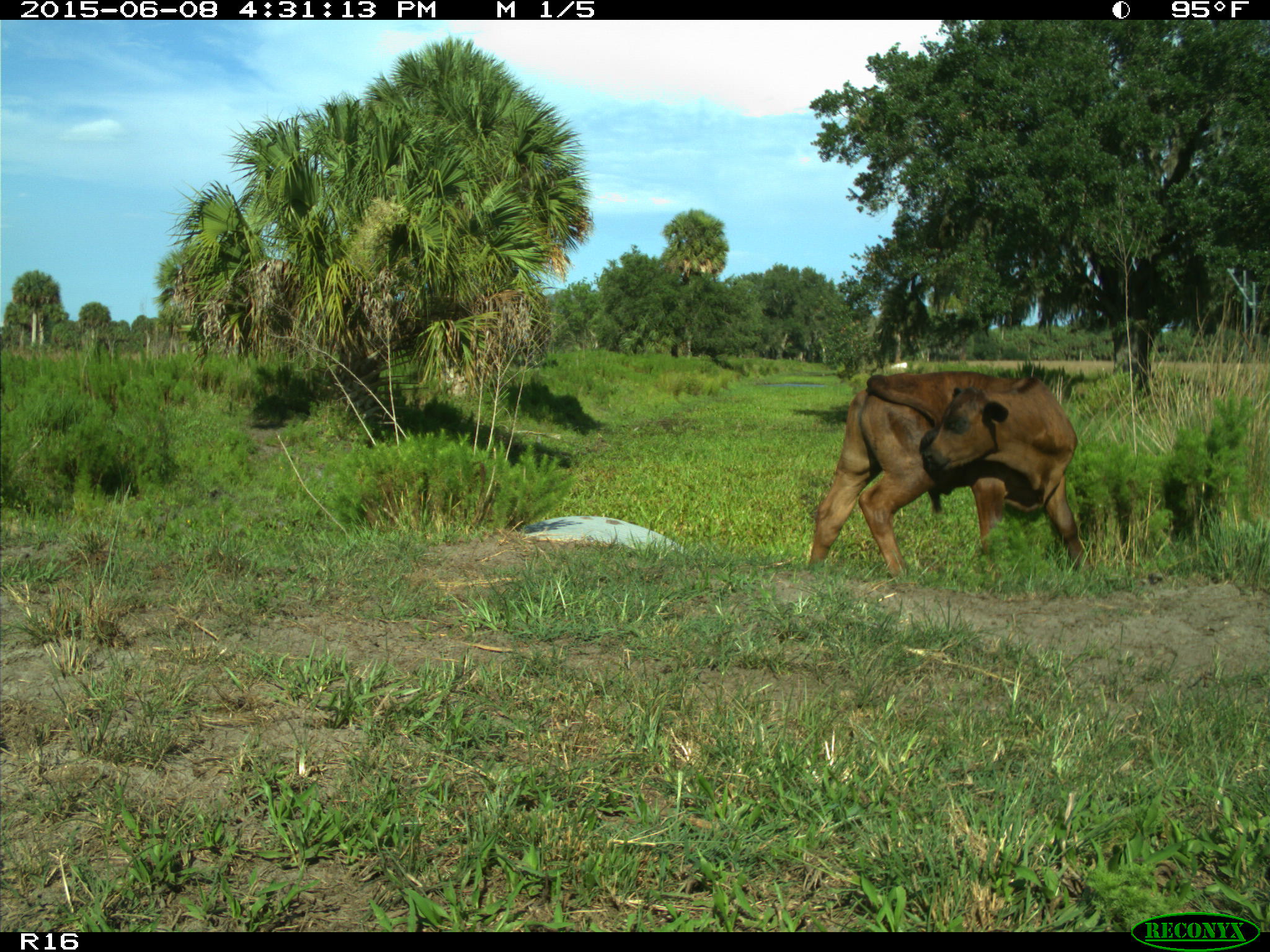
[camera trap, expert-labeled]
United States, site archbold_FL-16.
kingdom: Animalia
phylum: Chordata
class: Mammalia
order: Artiodactyla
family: Bovidae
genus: Bos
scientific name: Bos taurus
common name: domestic cow